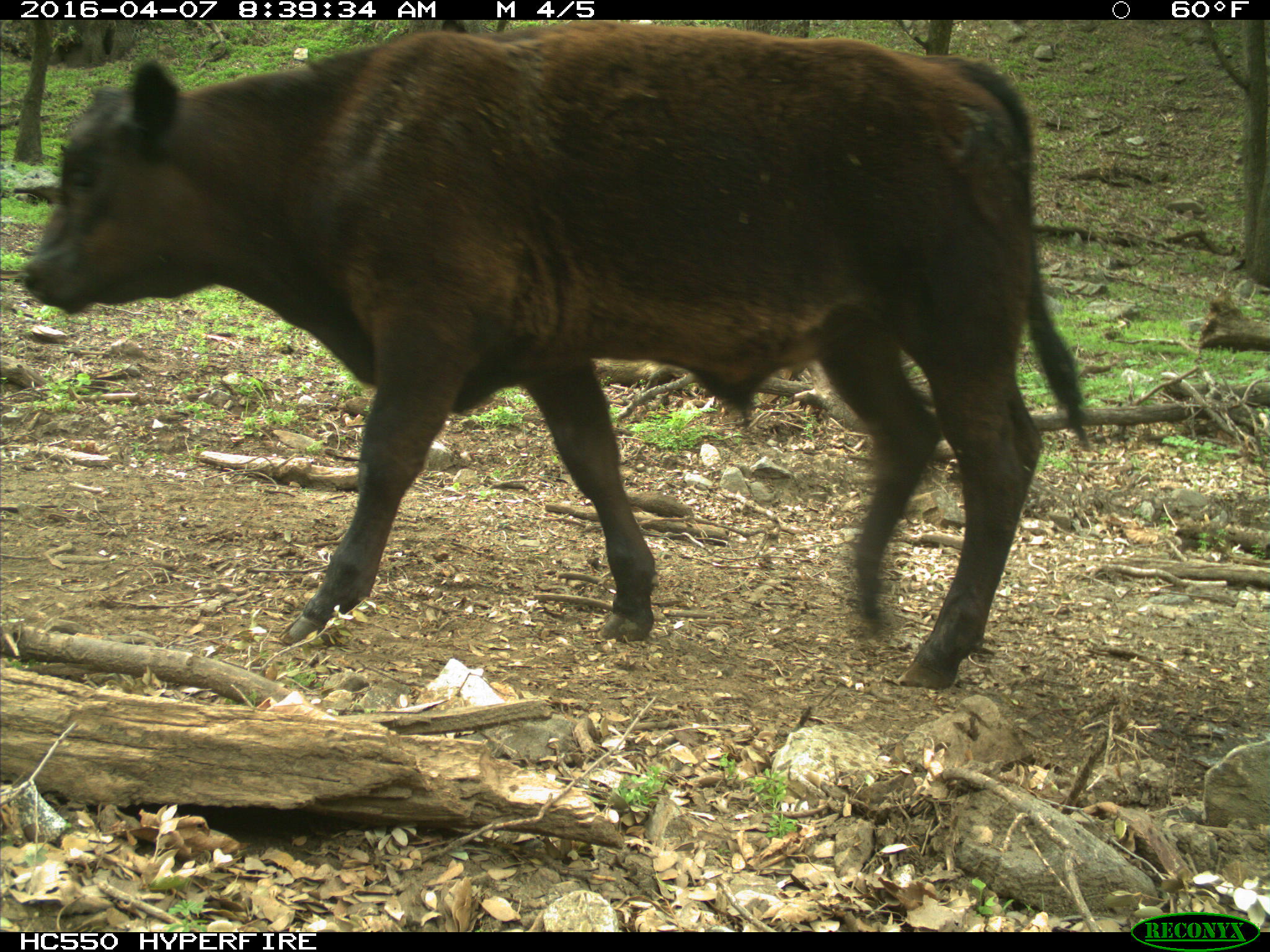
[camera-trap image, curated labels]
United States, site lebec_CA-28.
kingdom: Animalia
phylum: Chordata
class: Mammalia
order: Artiodactyla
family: Bovidae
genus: Bos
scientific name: Bos taurus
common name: domestic cow